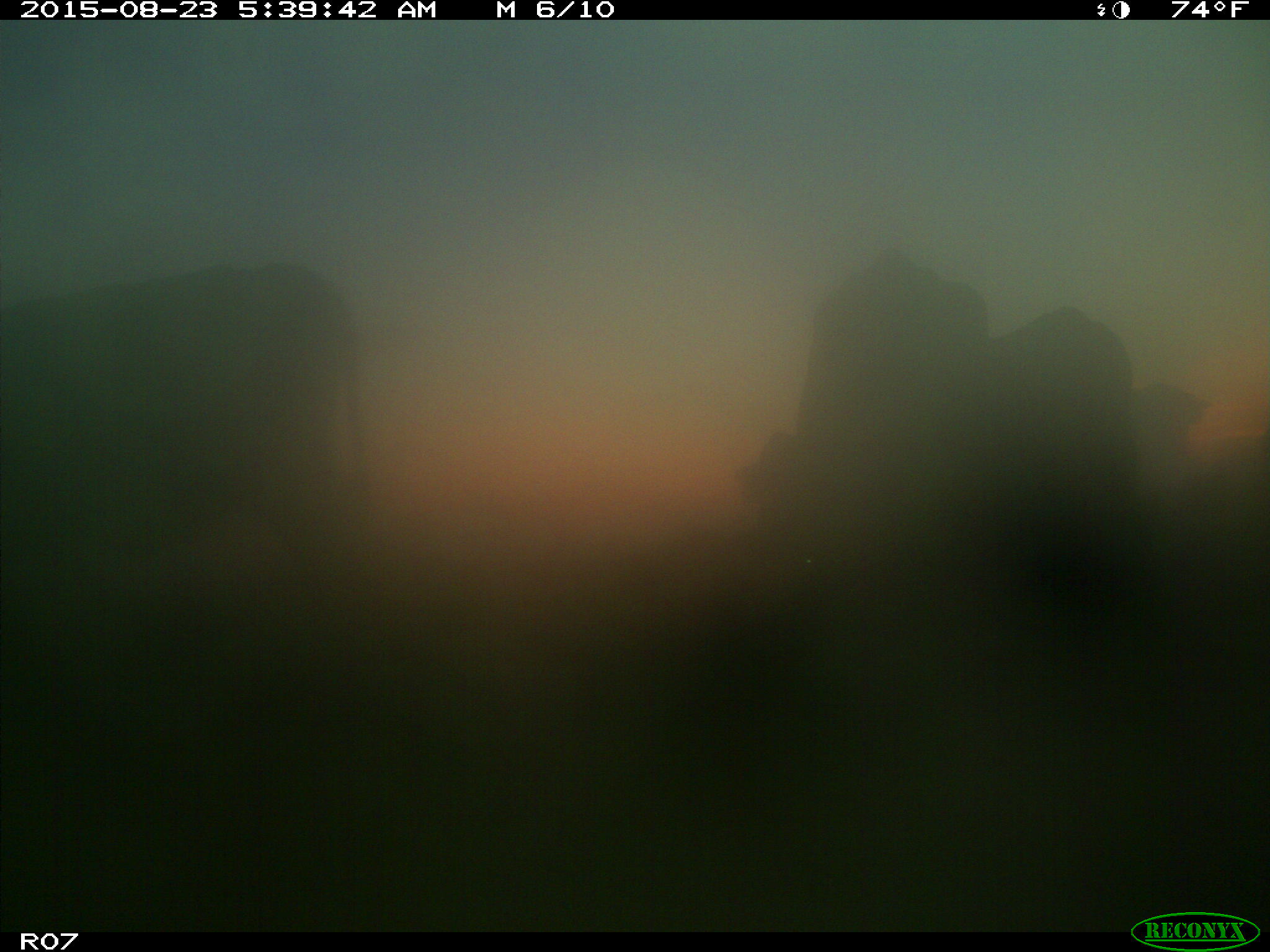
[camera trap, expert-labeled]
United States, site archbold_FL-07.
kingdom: Animalia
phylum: Chordata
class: Mammalia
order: Artiodactyla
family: Bovidae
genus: Bos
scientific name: Bos taurus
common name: domestic cow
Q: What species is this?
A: Bos taurus (domestic cow).